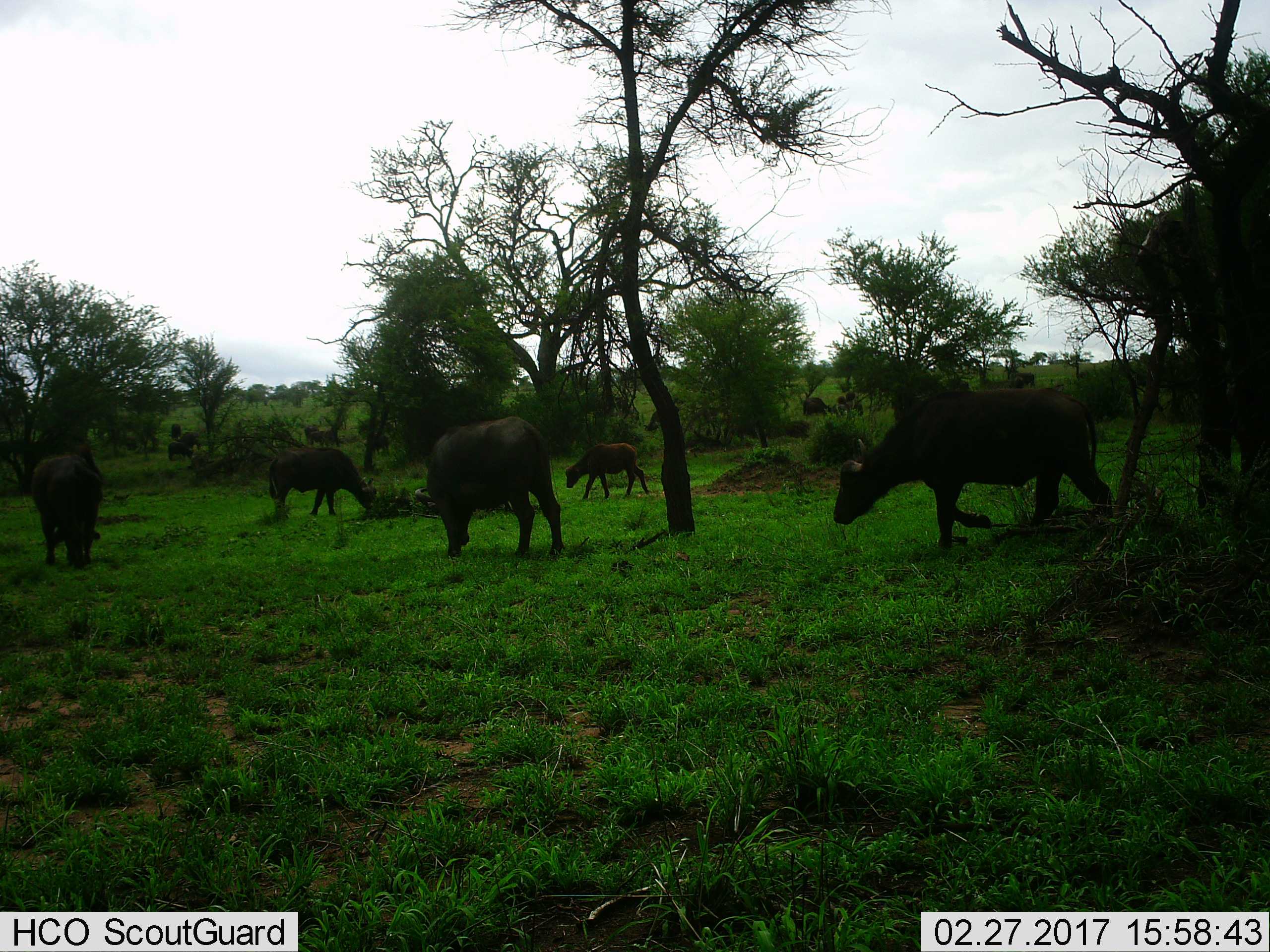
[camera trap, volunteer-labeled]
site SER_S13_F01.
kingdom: Animalia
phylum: Chordata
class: Mammalia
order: Artiodactyla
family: Bovidae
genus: Syncerus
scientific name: Syncerus caffer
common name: african buffalo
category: buffalo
Buffalo (african buffalo) (Syncerus caffer), count 5. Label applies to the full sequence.